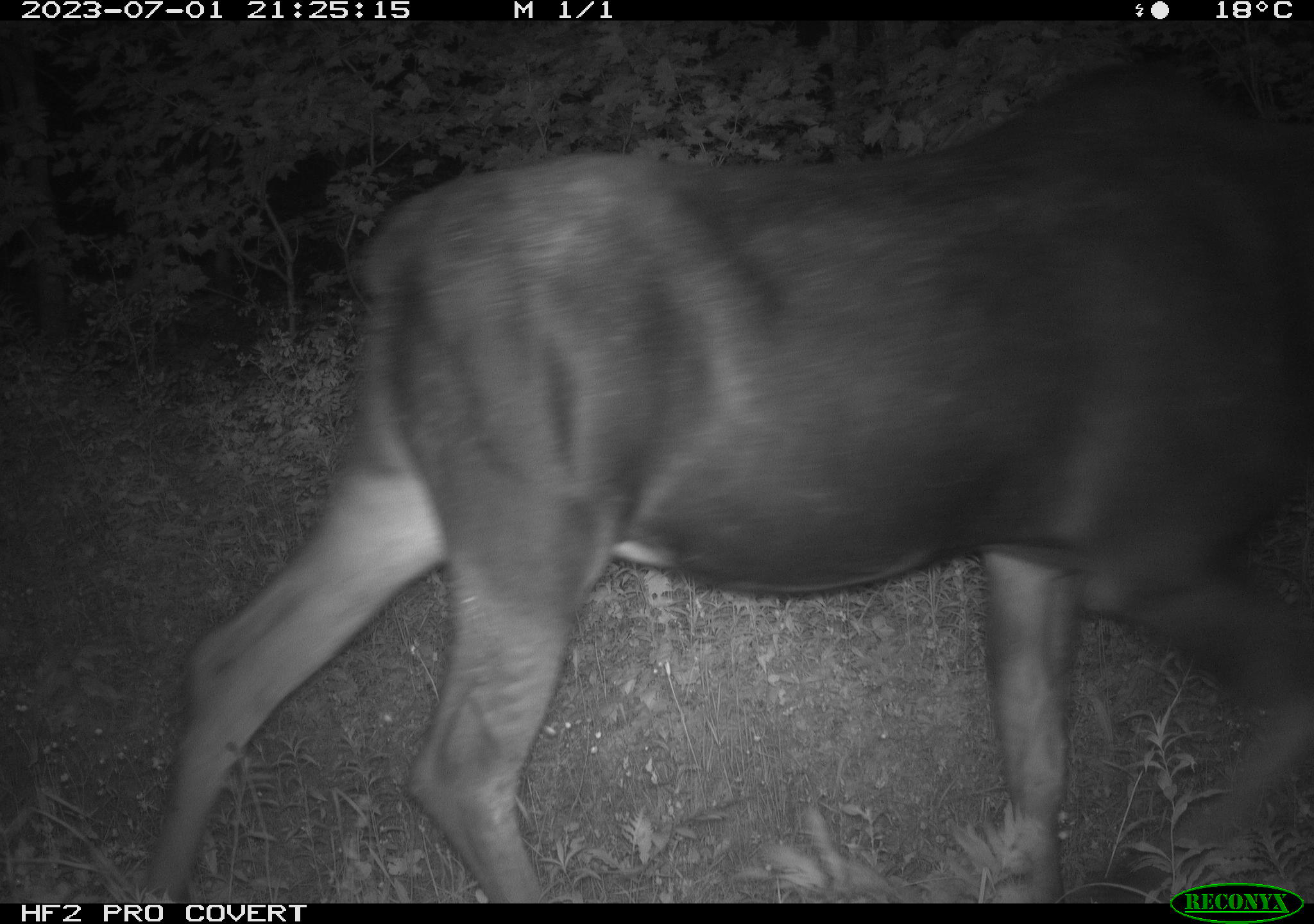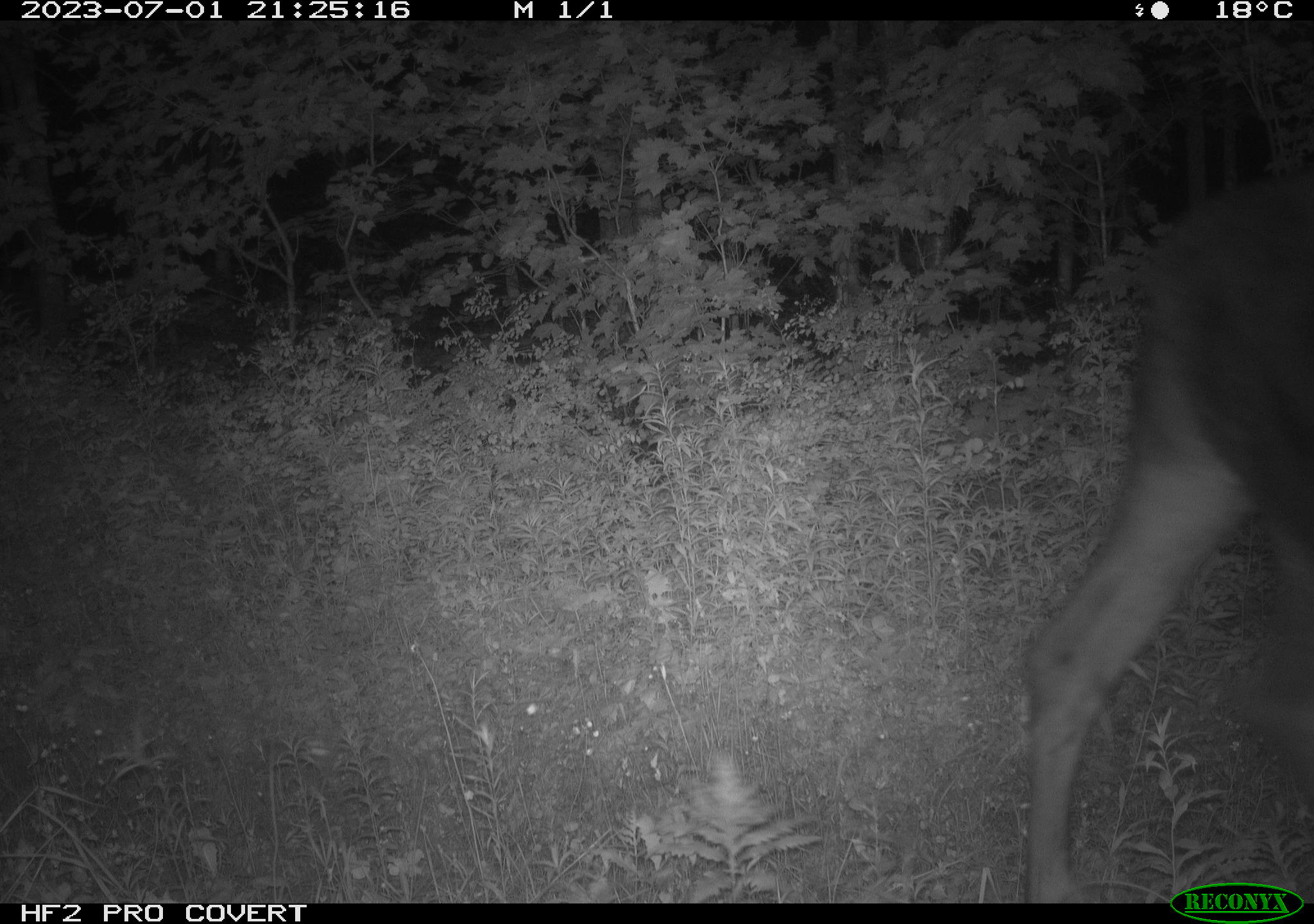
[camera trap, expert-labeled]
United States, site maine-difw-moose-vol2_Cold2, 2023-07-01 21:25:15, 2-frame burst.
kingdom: Animalia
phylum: Chordata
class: Mammalia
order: Artiodactyla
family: Cervidae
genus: Alces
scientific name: Alces alces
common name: moose